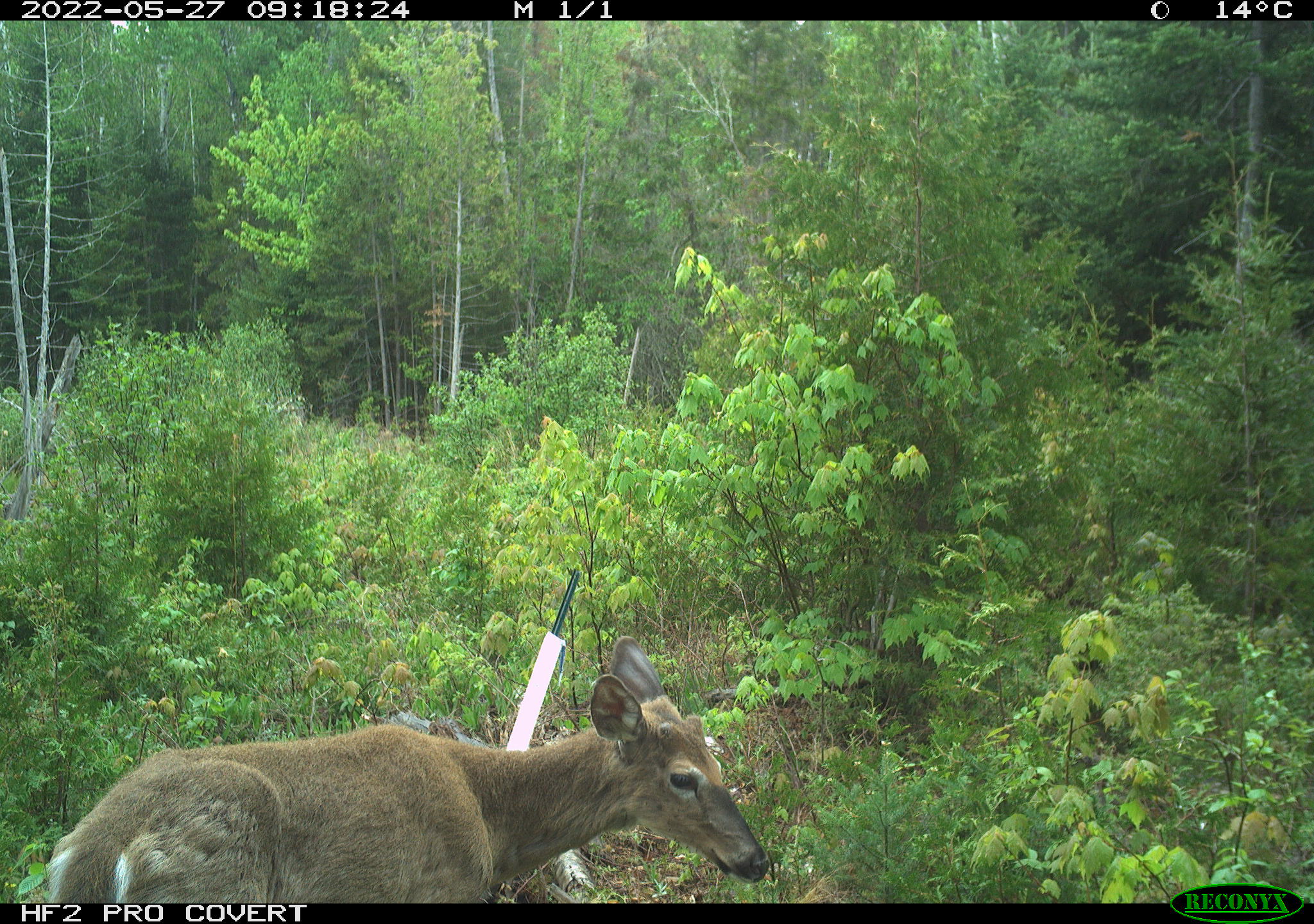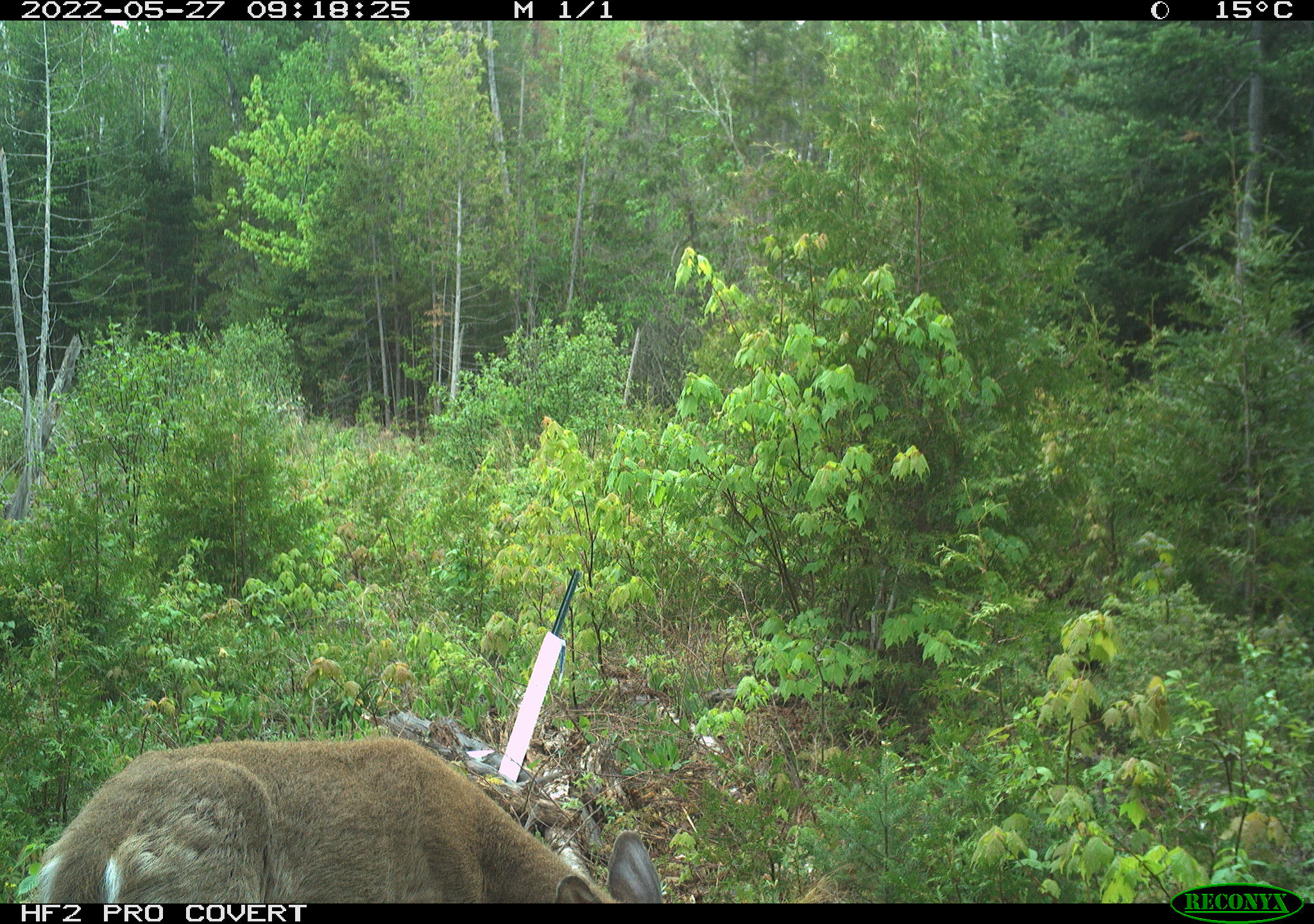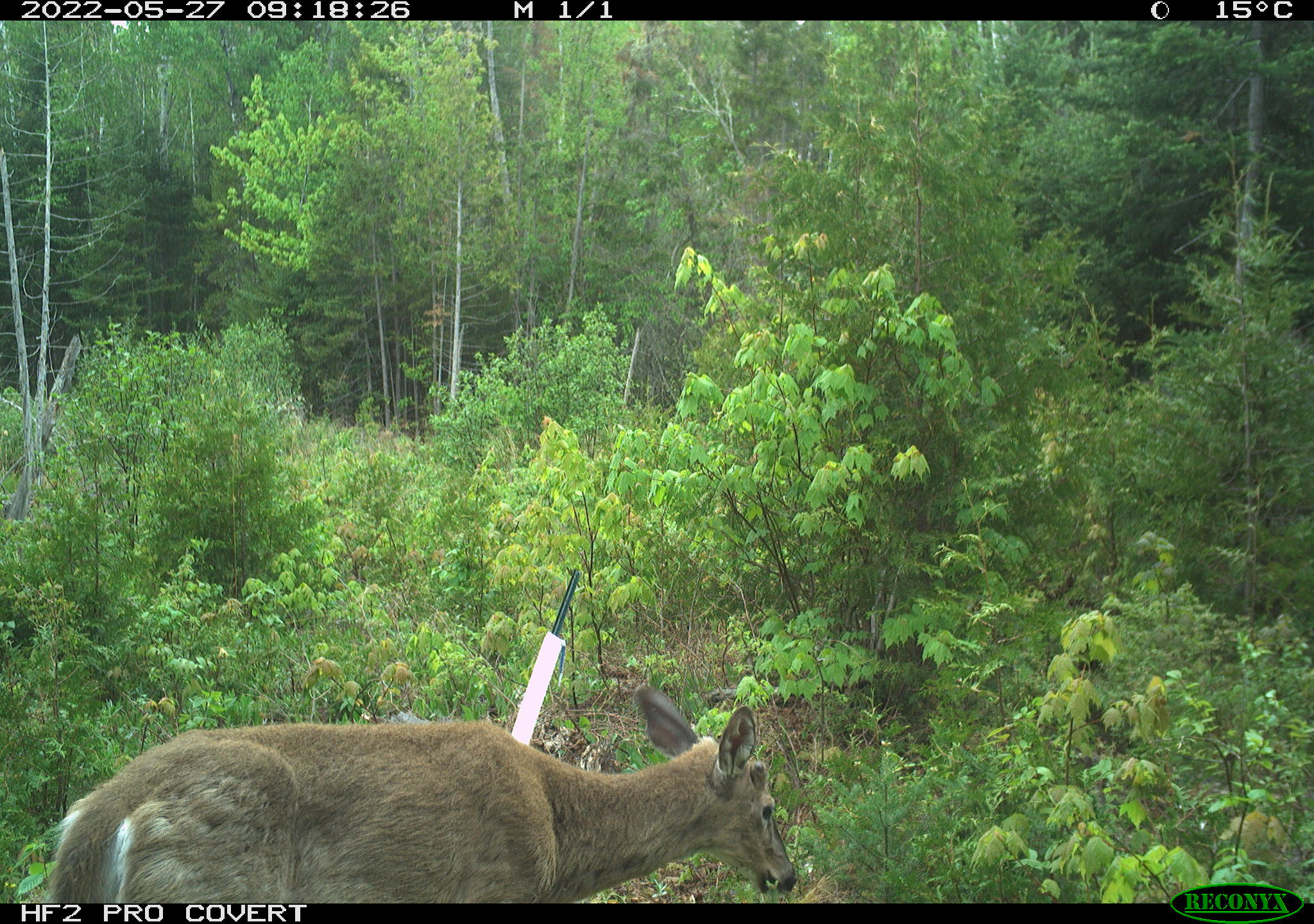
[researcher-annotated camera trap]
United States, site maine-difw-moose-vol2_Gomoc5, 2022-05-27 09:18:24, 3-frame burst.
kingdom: Animalia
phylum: Chordata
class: Mammalia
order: Artiodactyla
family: Cervidae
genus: Odocoileus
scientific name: Odocoileus virginianus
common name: white-tailed deer